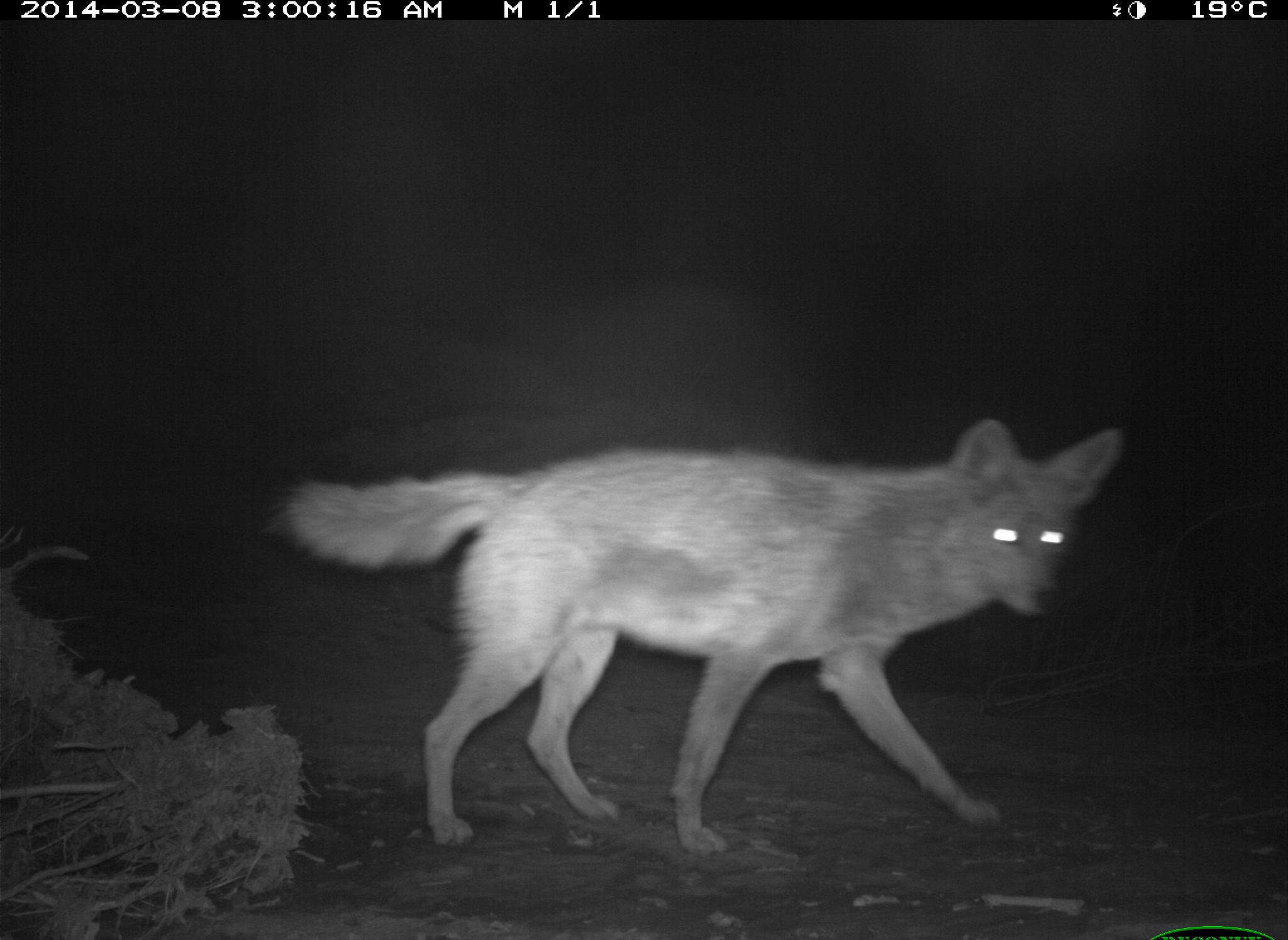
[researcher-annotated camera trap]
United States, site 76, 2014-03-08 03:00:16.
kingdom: Animalia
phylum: Chordata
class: Mammalia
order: Carnivora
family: Canidae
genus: Canis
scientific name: Canis latrans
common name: coyote